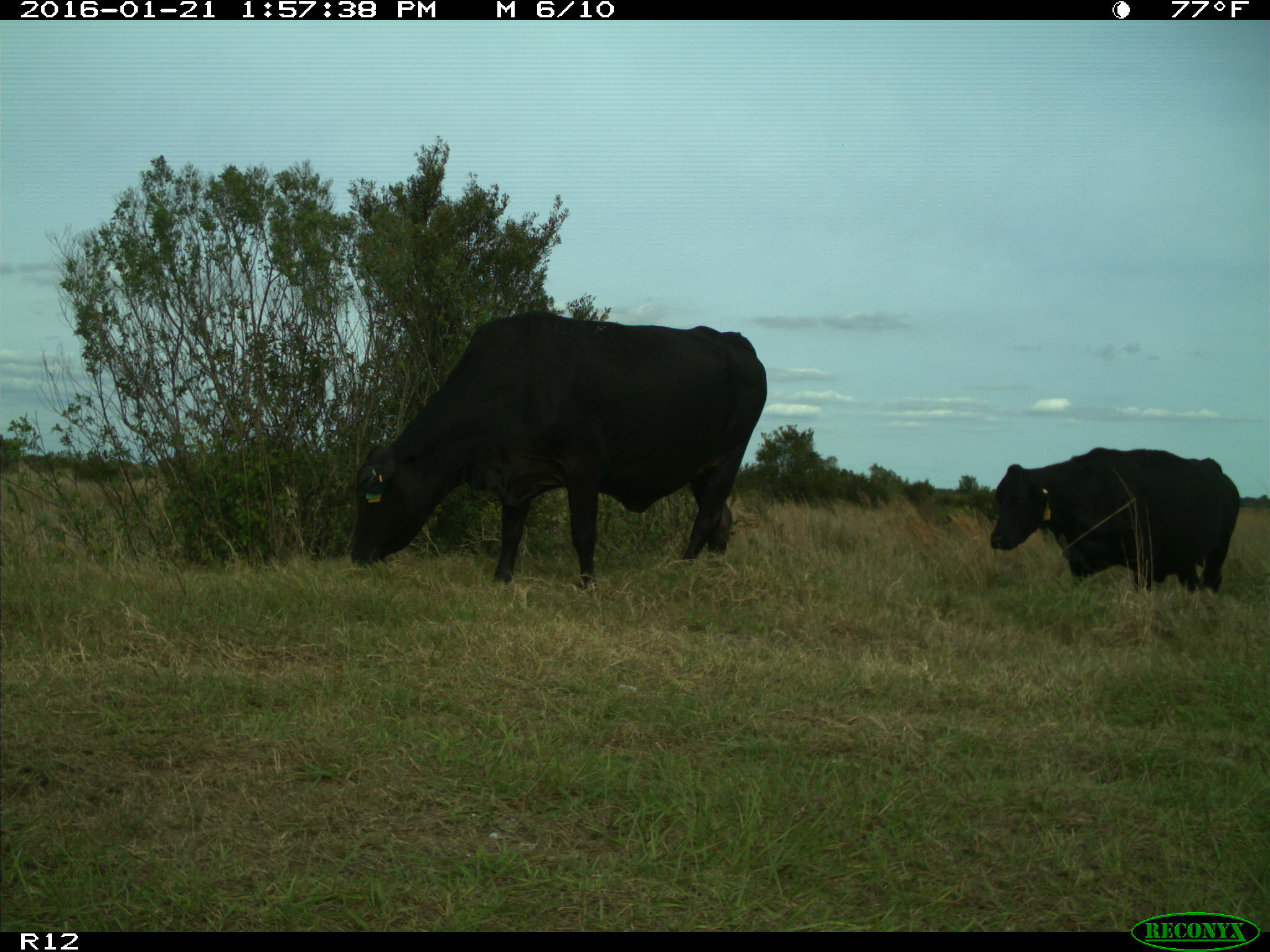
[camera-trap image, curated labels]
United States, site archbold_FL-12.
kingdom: Animalia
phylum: Chordata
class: Mammalia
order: Artiodactyla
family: Bovidae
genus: Bos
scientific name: Bos taurus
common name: domestic cow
Bos taurus (domestic cow).